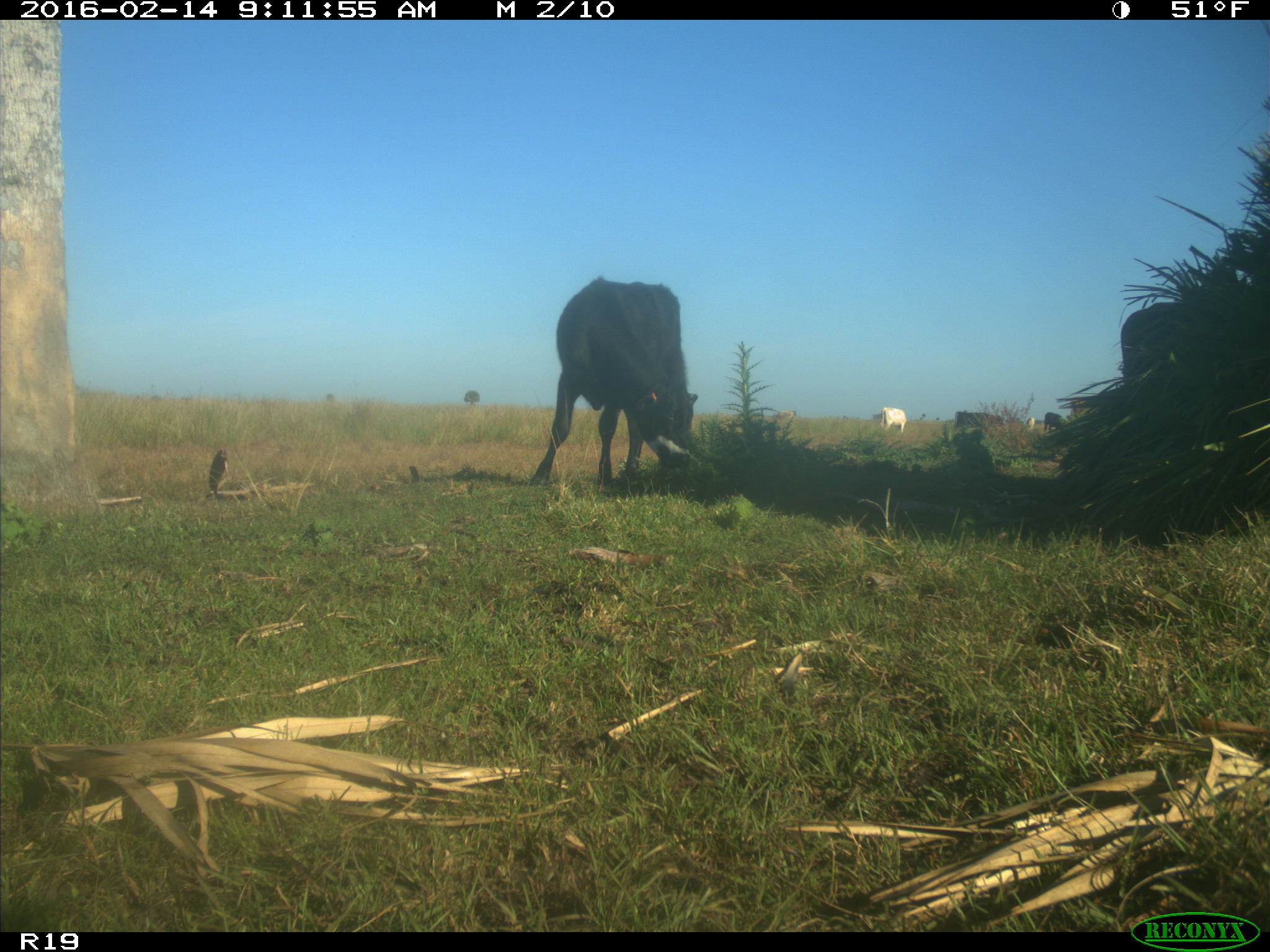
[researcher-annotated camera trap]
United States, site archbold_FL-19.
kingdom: Animalia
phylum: Chordata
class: Mammalia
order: Artiodactyla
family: Bovidae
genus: Bos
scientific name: Bos taurus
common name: domestic cow